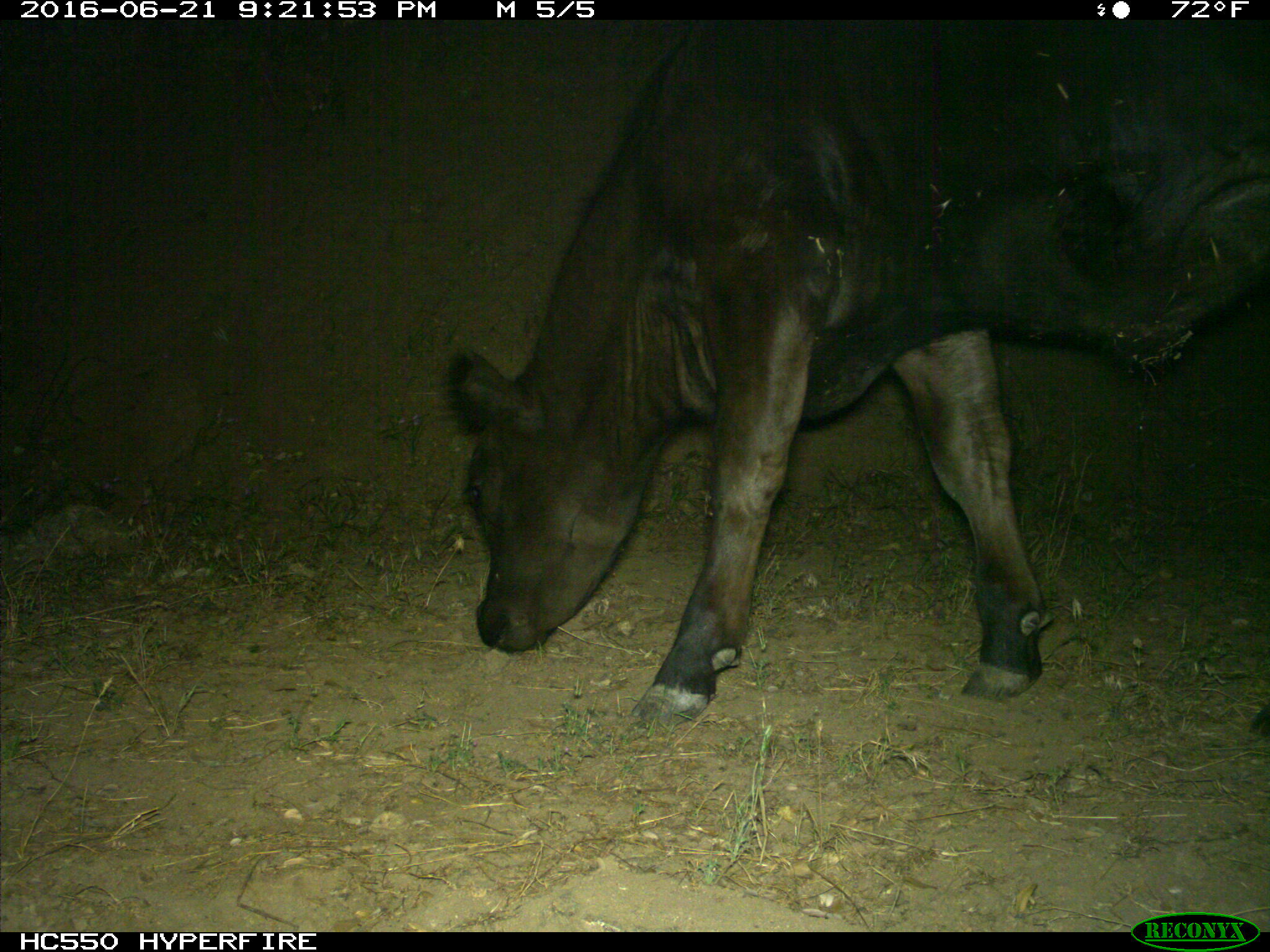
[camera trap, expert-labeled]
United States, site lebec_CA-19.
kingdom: Animalia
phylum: Chordata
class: Mammalia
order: Artiodactyla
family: Bovidae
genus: Bos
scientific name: Bos taurus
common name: domestic cow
Bos taurus (domestic cow).